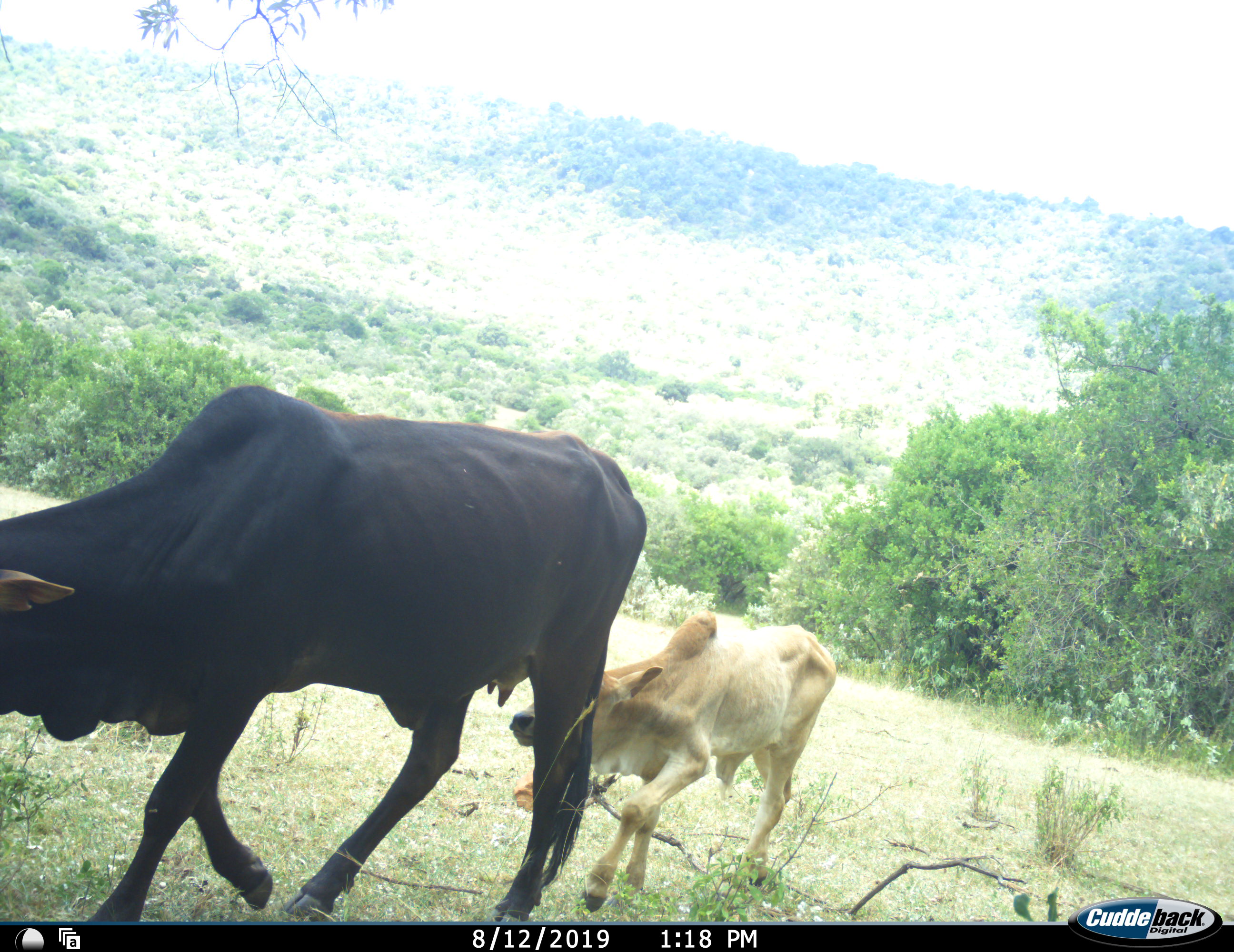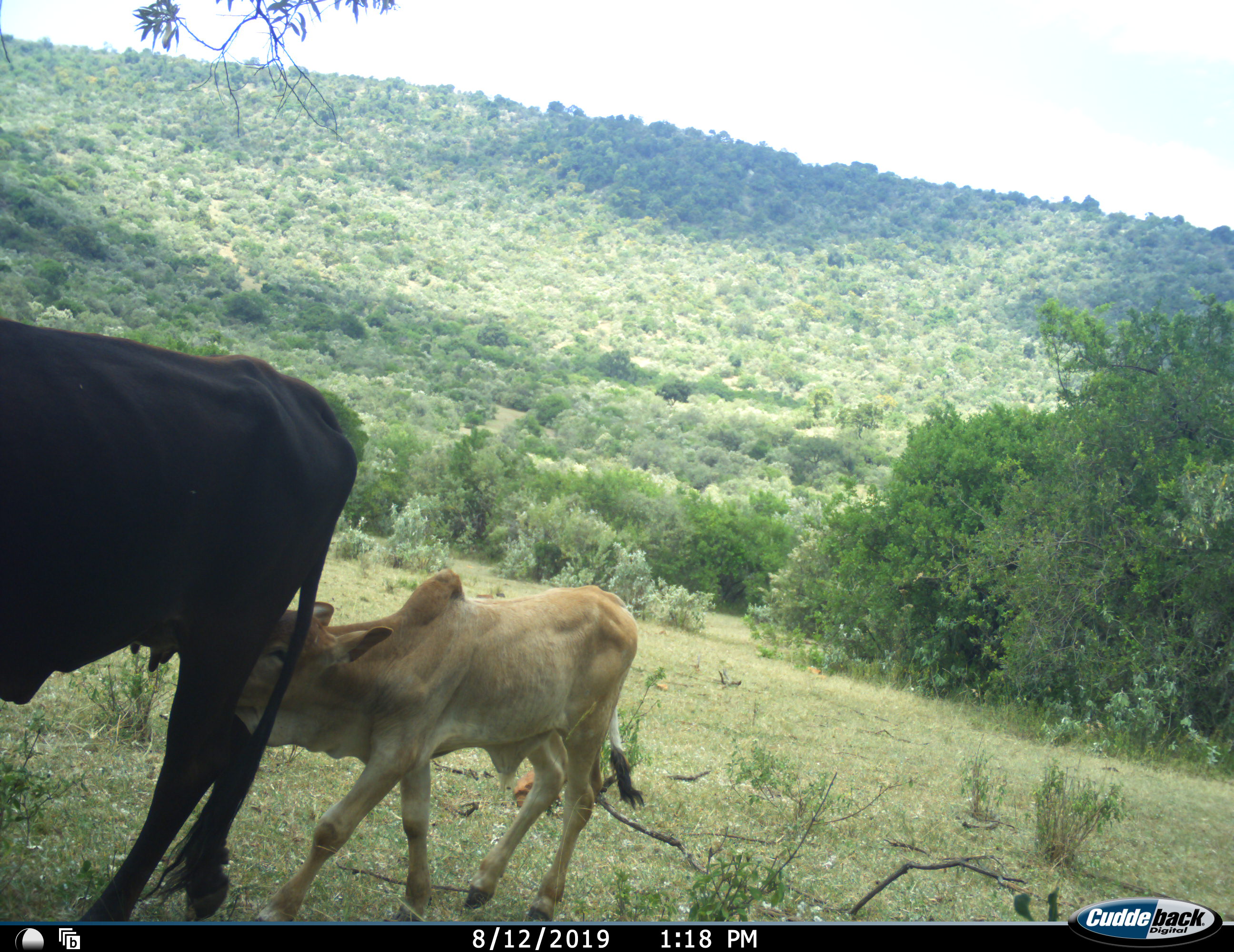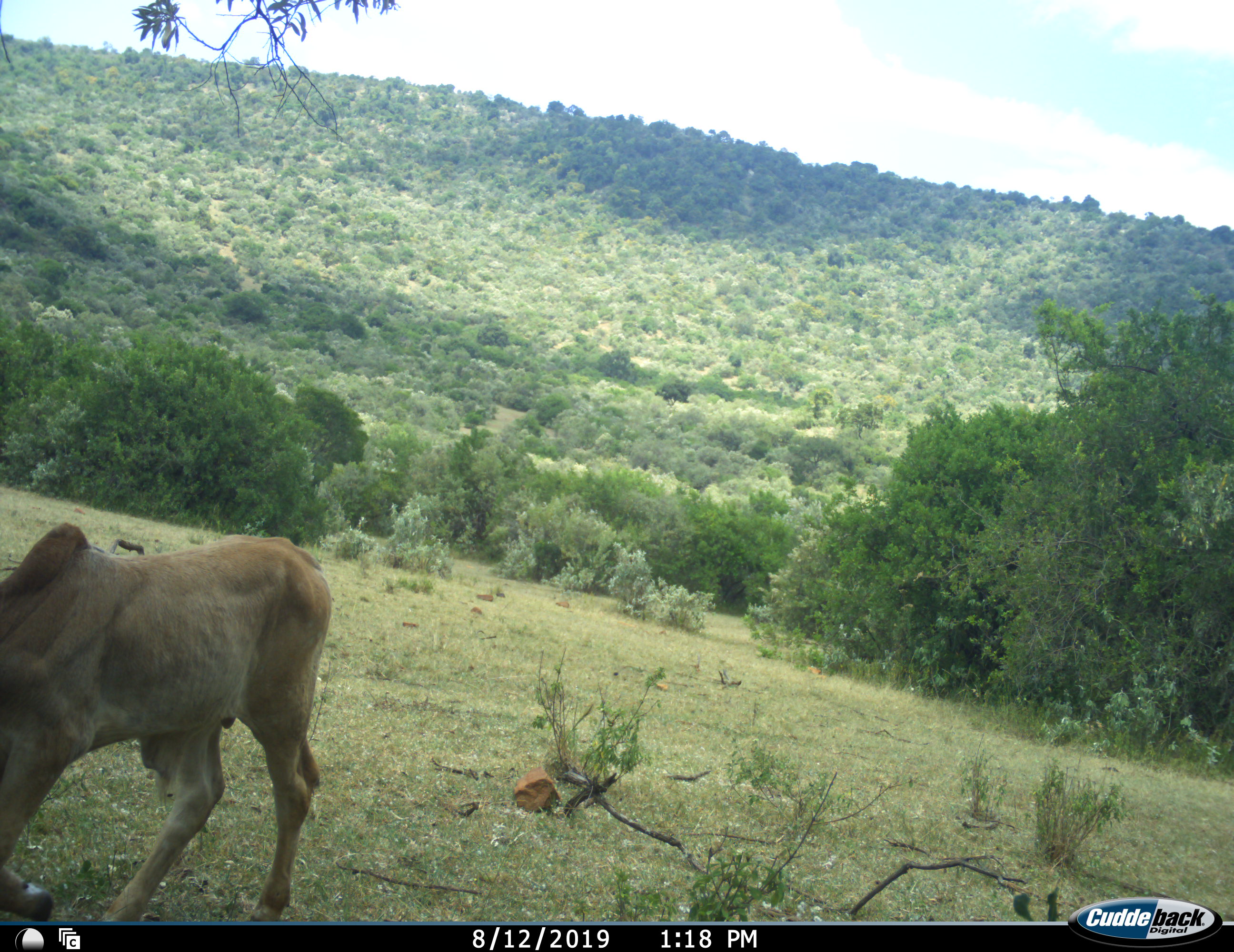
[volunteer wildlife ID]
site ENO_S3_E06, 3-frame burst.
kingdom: Animalia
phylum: Chordata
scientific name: Vertebrata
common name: domestic animal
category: domesticanimal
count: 2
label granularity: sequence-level